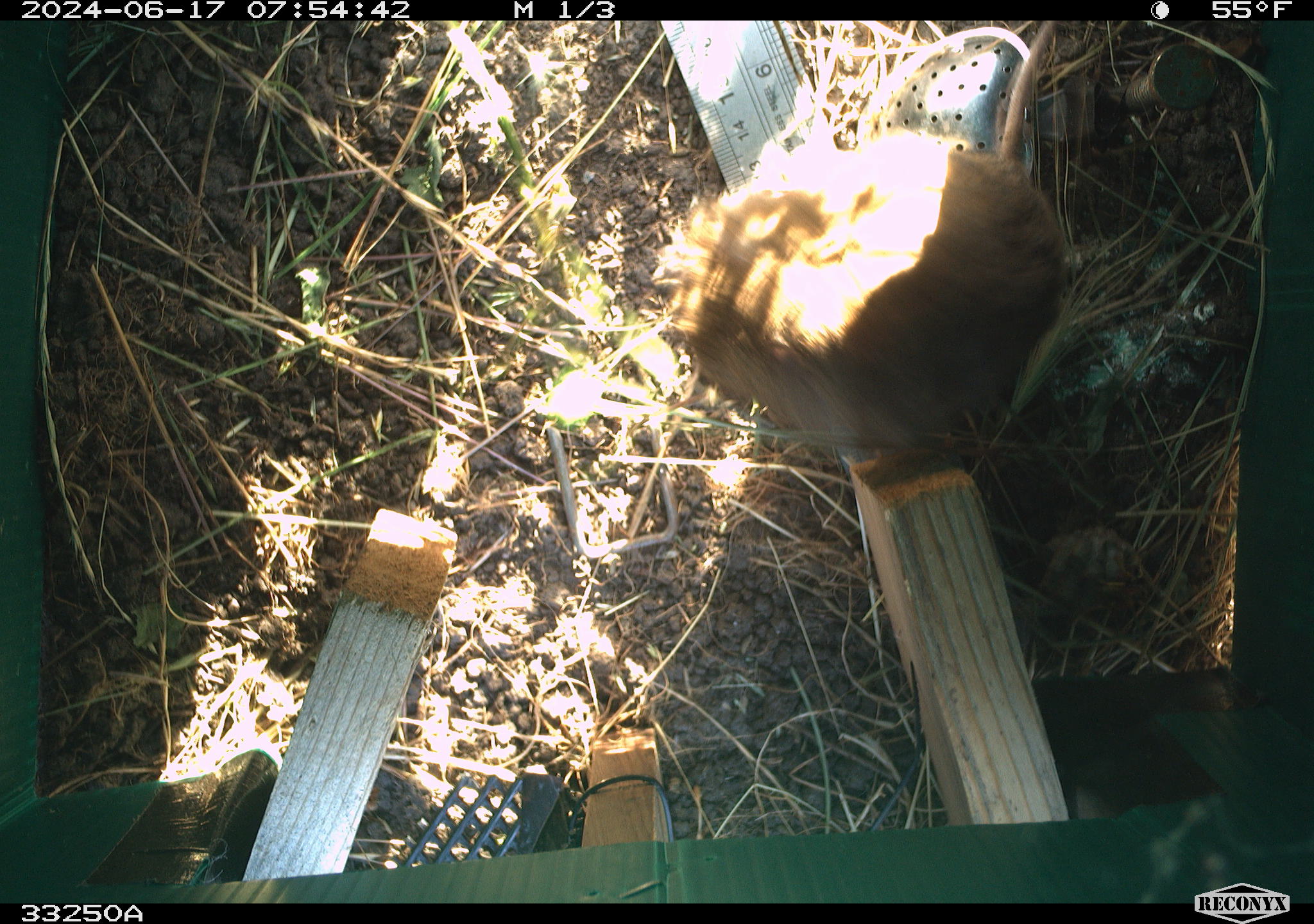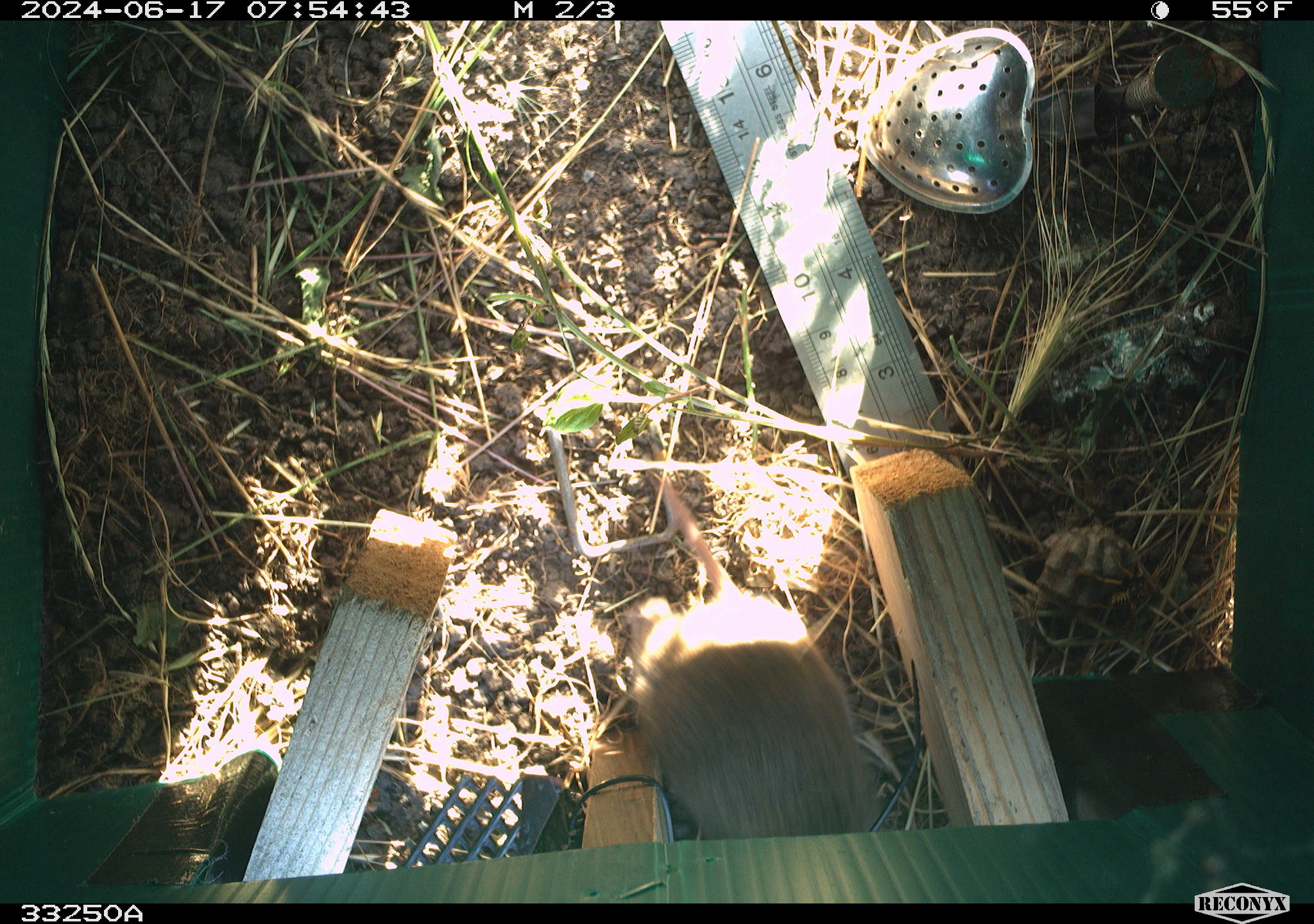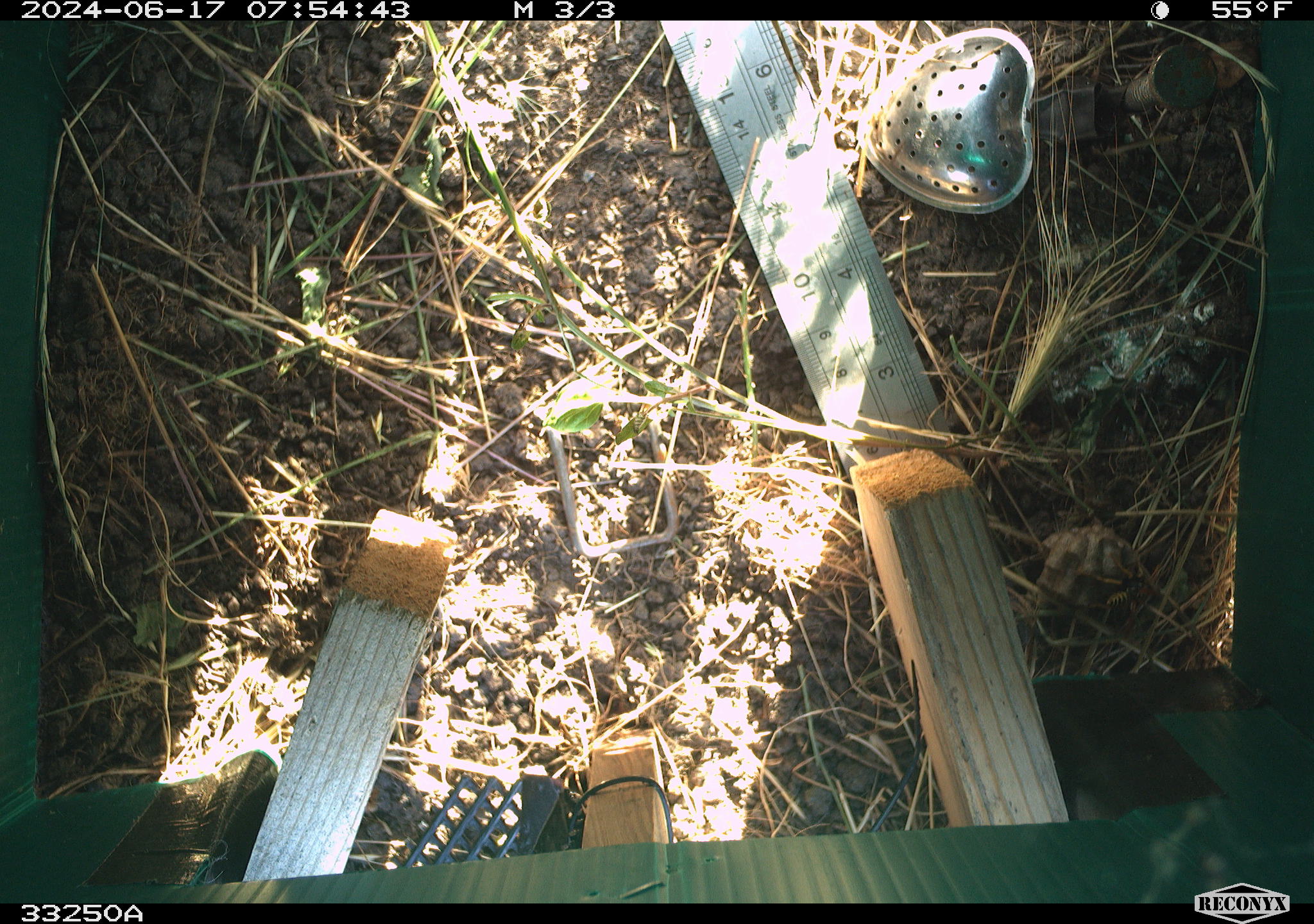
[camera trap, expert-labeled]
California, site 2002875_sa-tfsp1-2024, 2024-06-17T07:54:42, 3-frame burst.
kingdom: Animalia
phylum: Chordata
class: Mammalia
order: Rodentia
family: Cricetidae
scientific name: Arvicolinae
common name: voles, lemmings, and muskrats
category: arvicolinae subfamily